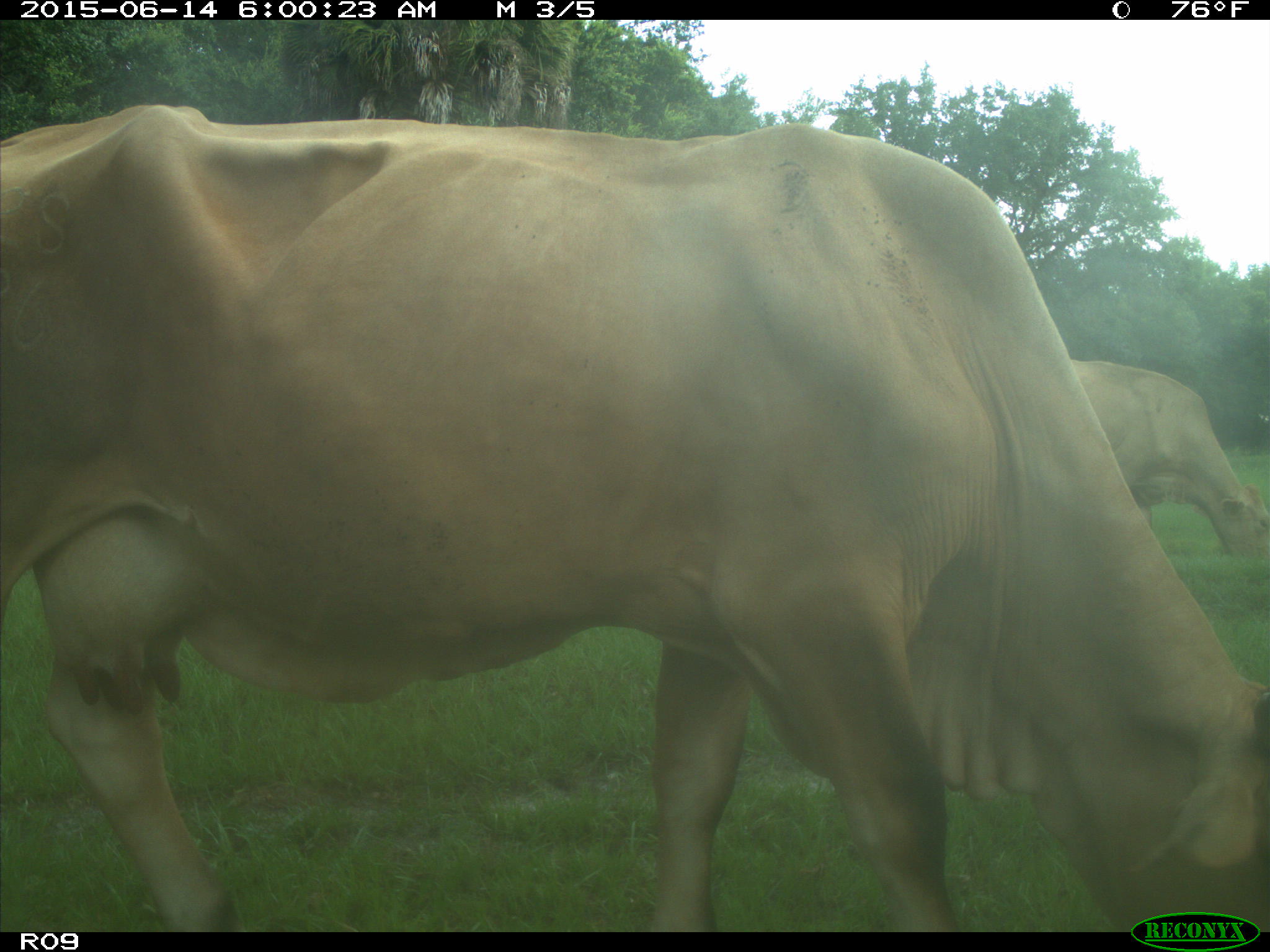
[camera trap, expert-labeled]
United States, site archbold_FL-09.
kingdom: Animalia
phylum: Chordata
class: Mammalia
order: Artiodactyla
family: Bovidae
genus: Bos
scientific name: Bos taurus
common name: domestic cow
Bos taurus (domestic cow).